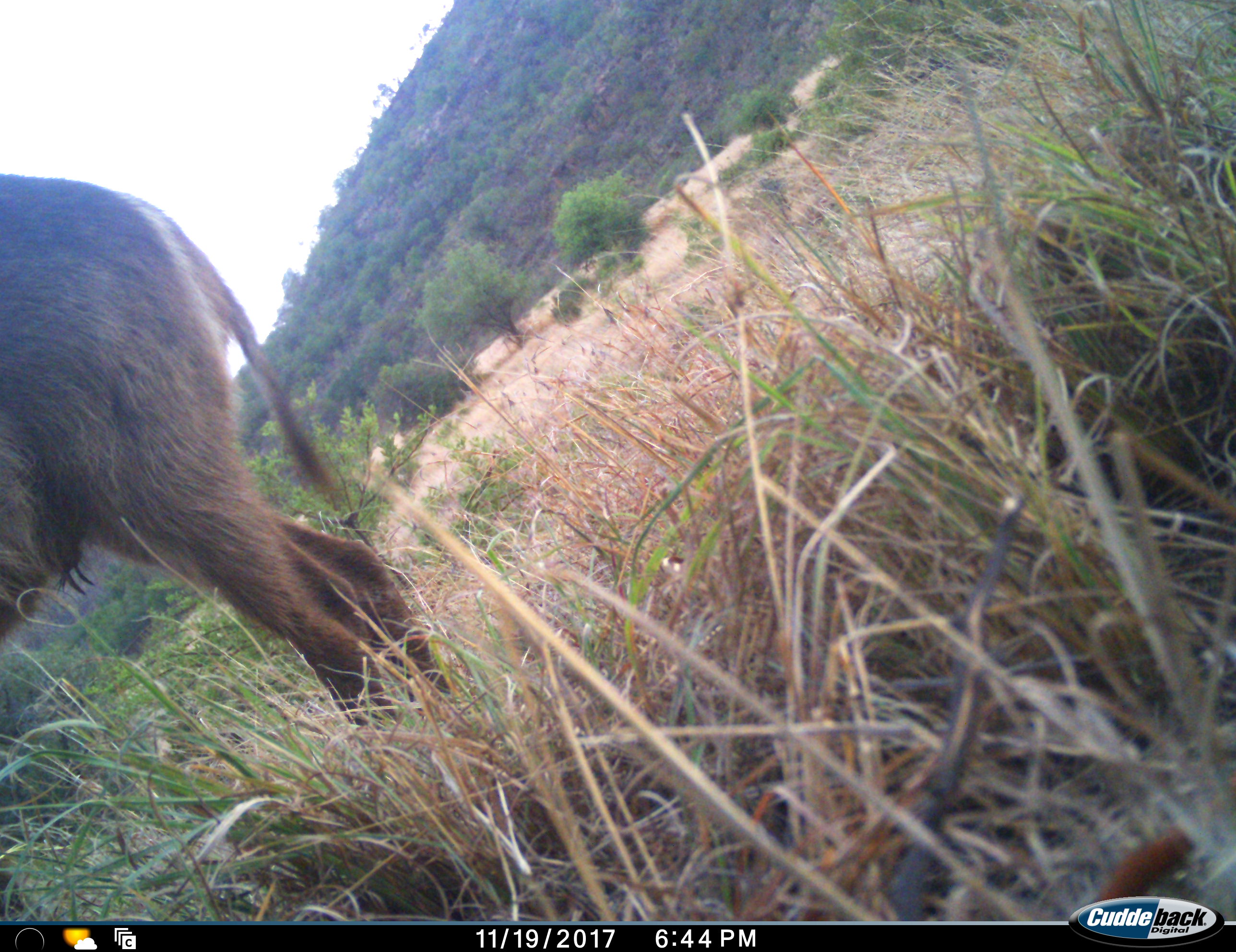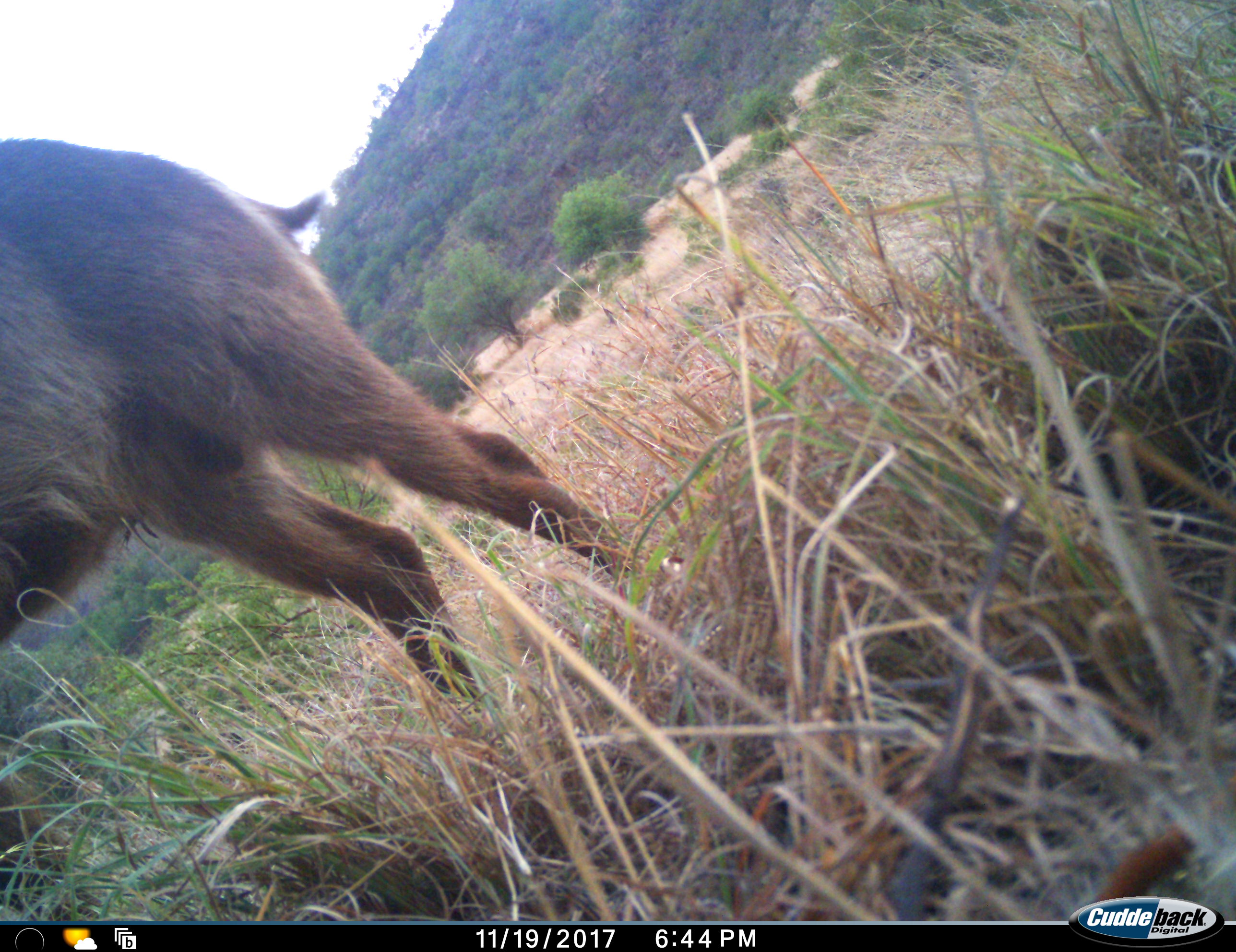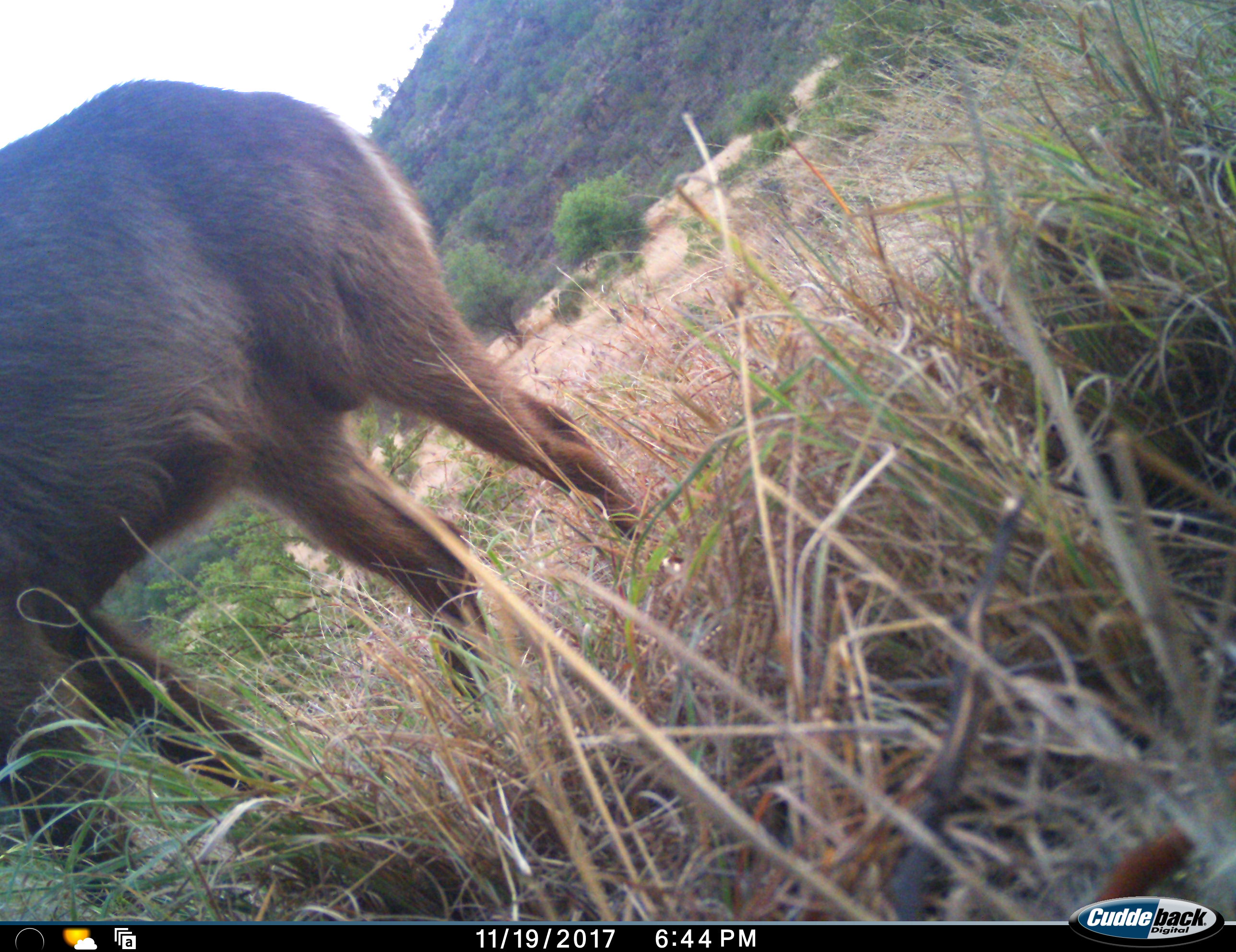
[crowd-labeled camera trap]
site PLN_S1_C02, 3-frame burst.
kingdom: Animalia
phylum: Chordata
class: Mammalia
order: Artiodactyla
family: Bovidae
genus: Kobus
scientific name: Kobus ellipsiprymnus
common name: waterbuck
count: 1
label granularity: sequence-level